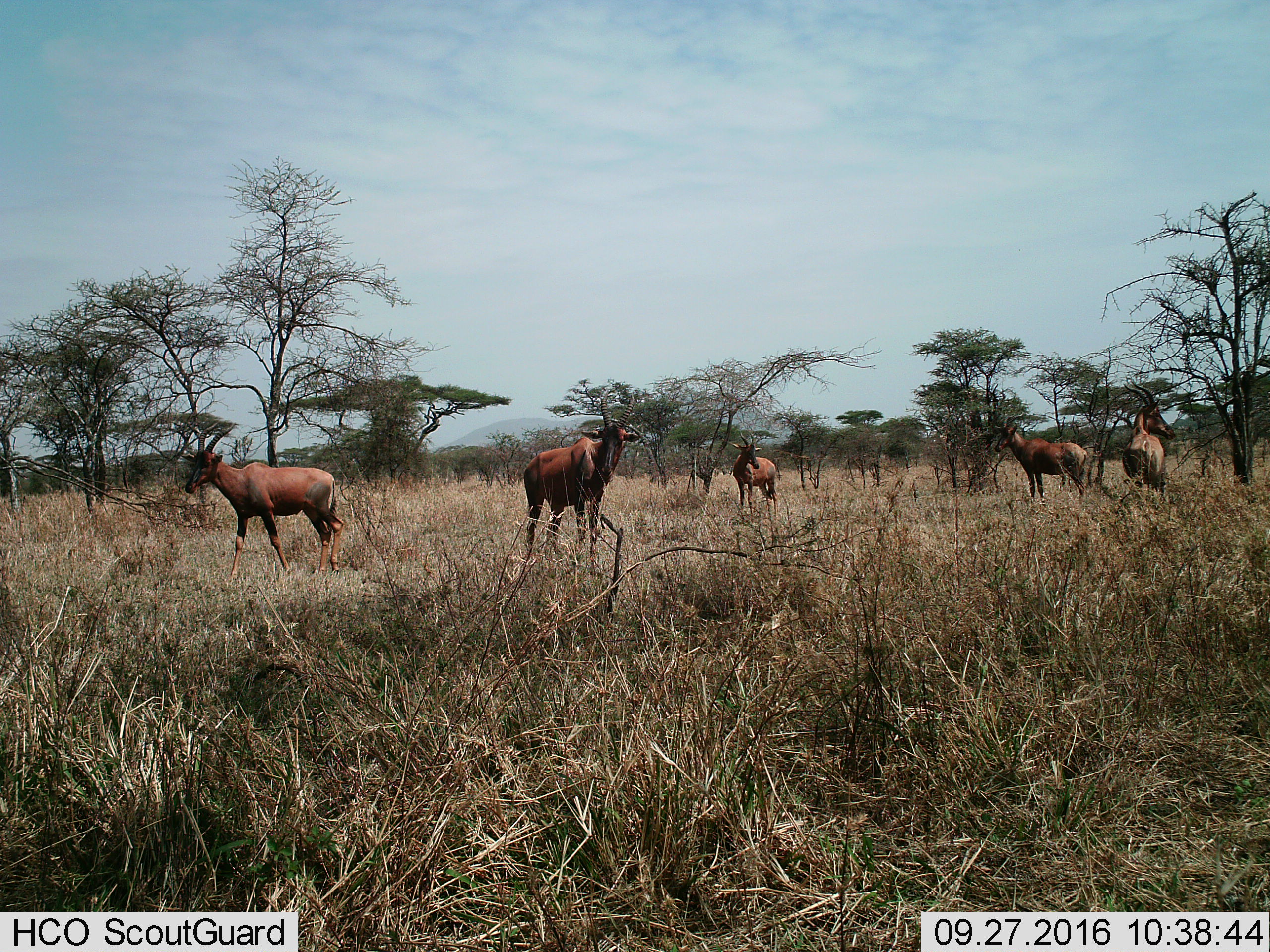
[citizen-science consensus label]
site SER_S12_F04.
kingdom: Animalia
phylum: Chordata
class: Mammalia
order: Artiodactyla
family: Bovidae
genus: Damaliscus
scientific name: Damaliscus lunatus jimela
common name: topi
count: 5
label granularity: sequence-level